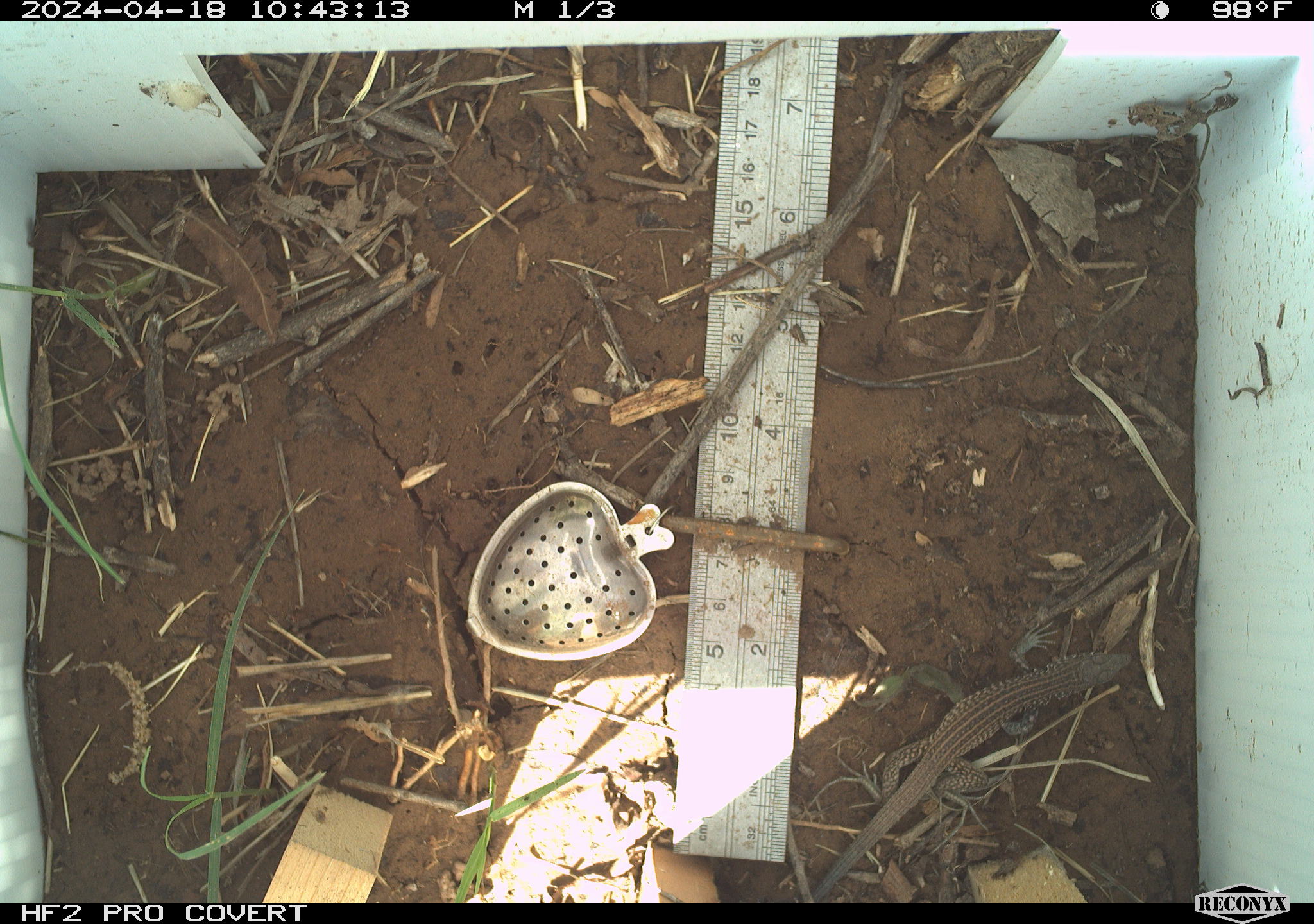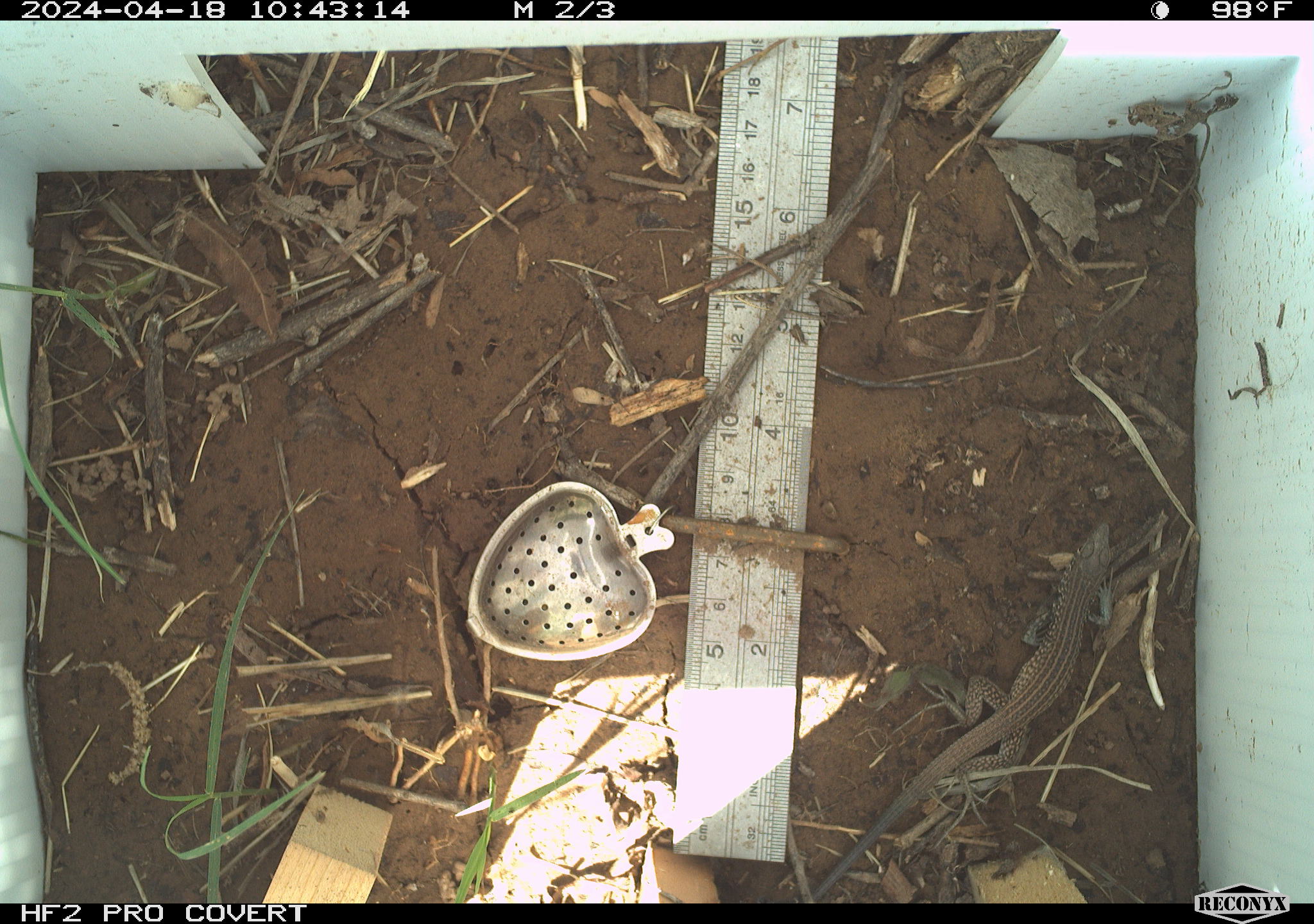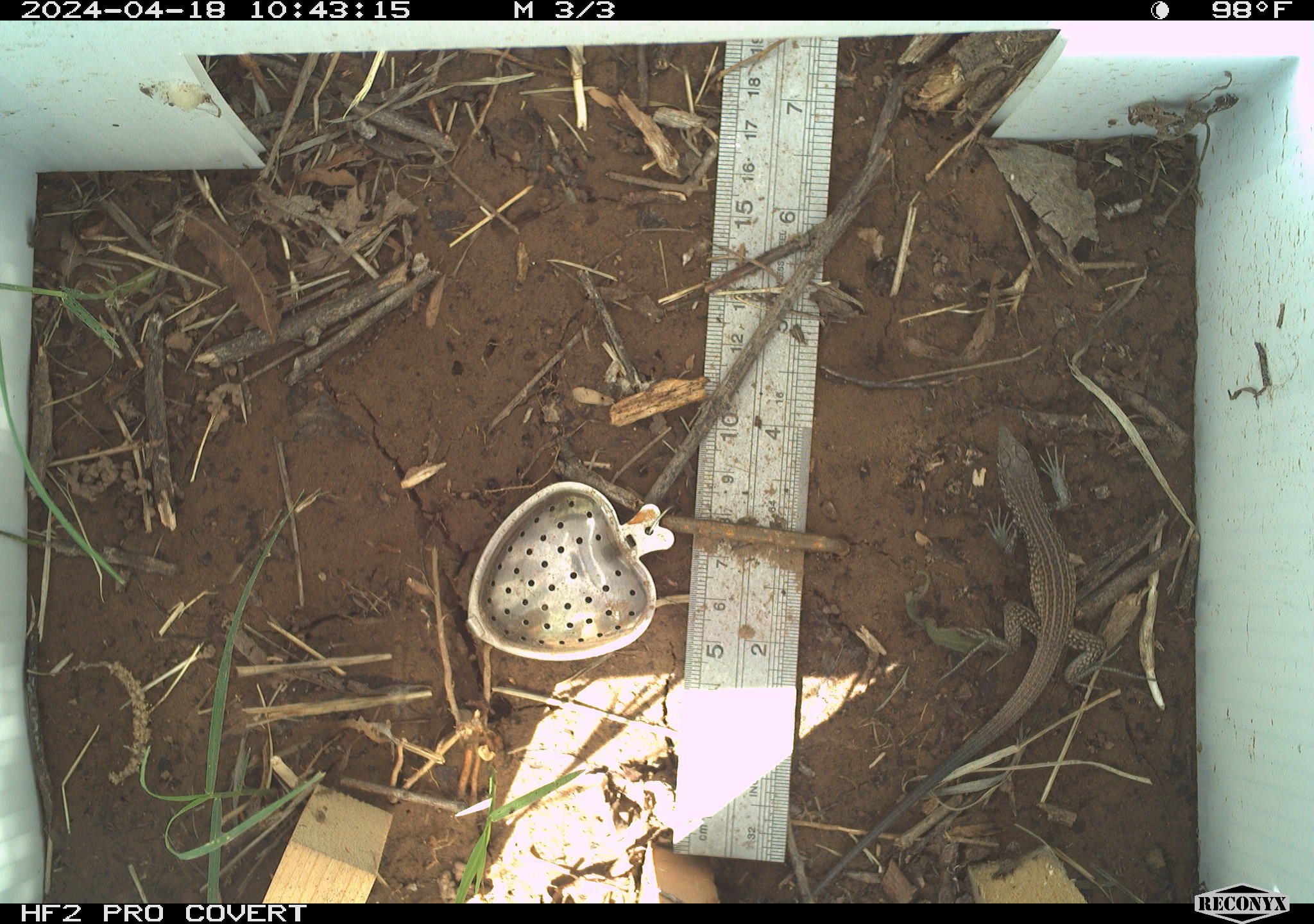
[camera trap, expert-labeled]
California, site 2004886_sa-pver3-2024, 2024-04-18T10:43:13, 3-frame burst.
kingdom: Animalia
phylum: Chordata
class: Reptilia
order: Squamata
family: Teiidae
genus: Aspidoscelis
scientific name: Aspidoscelis tigris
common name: western whiptail